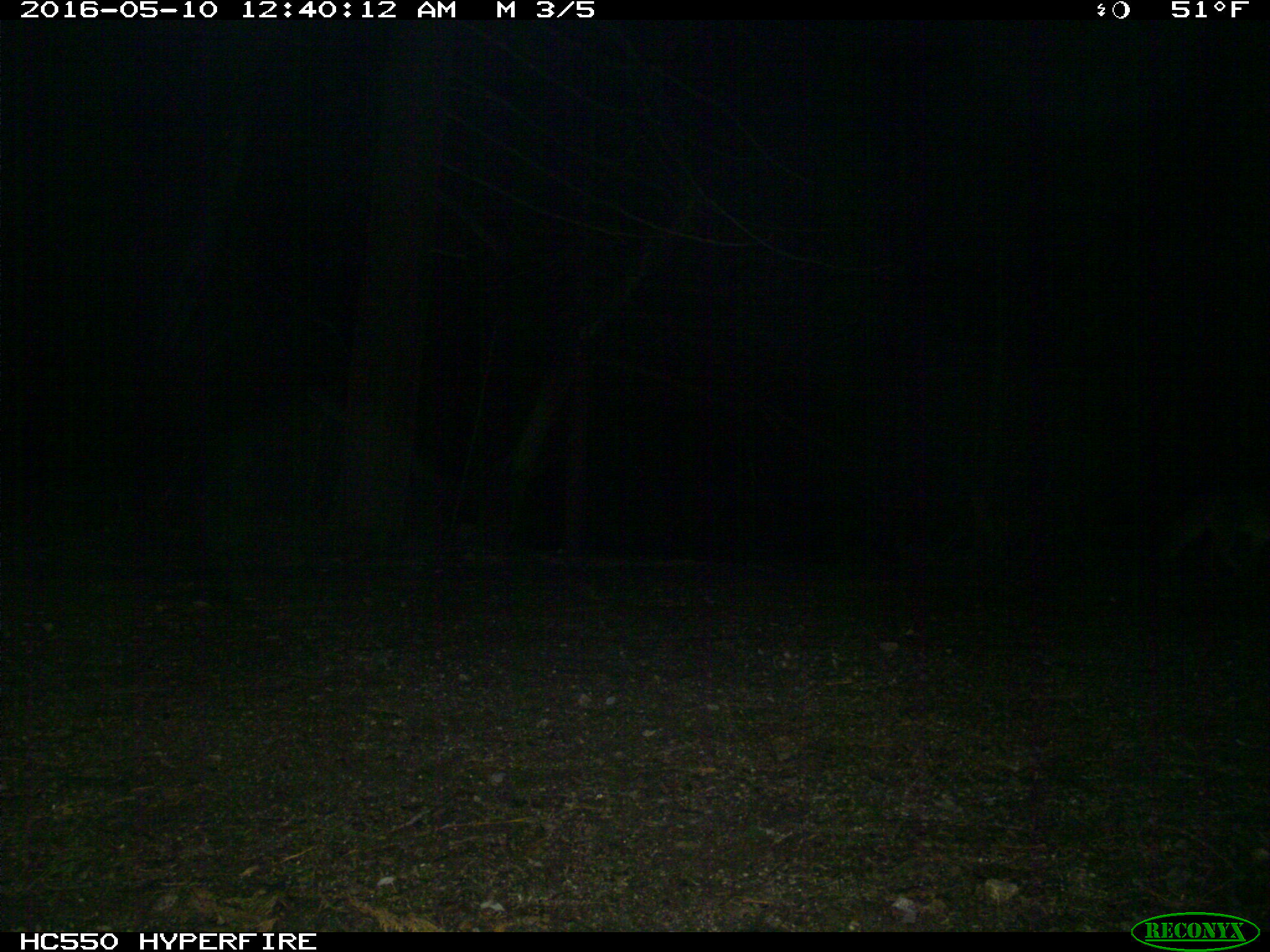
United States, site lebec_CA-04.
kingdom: Animalia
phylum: Chordata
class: Mammalia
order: Carnivora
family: Canidae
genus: Urocyon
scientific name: Urocyon cinereoargenteus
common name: gray fox